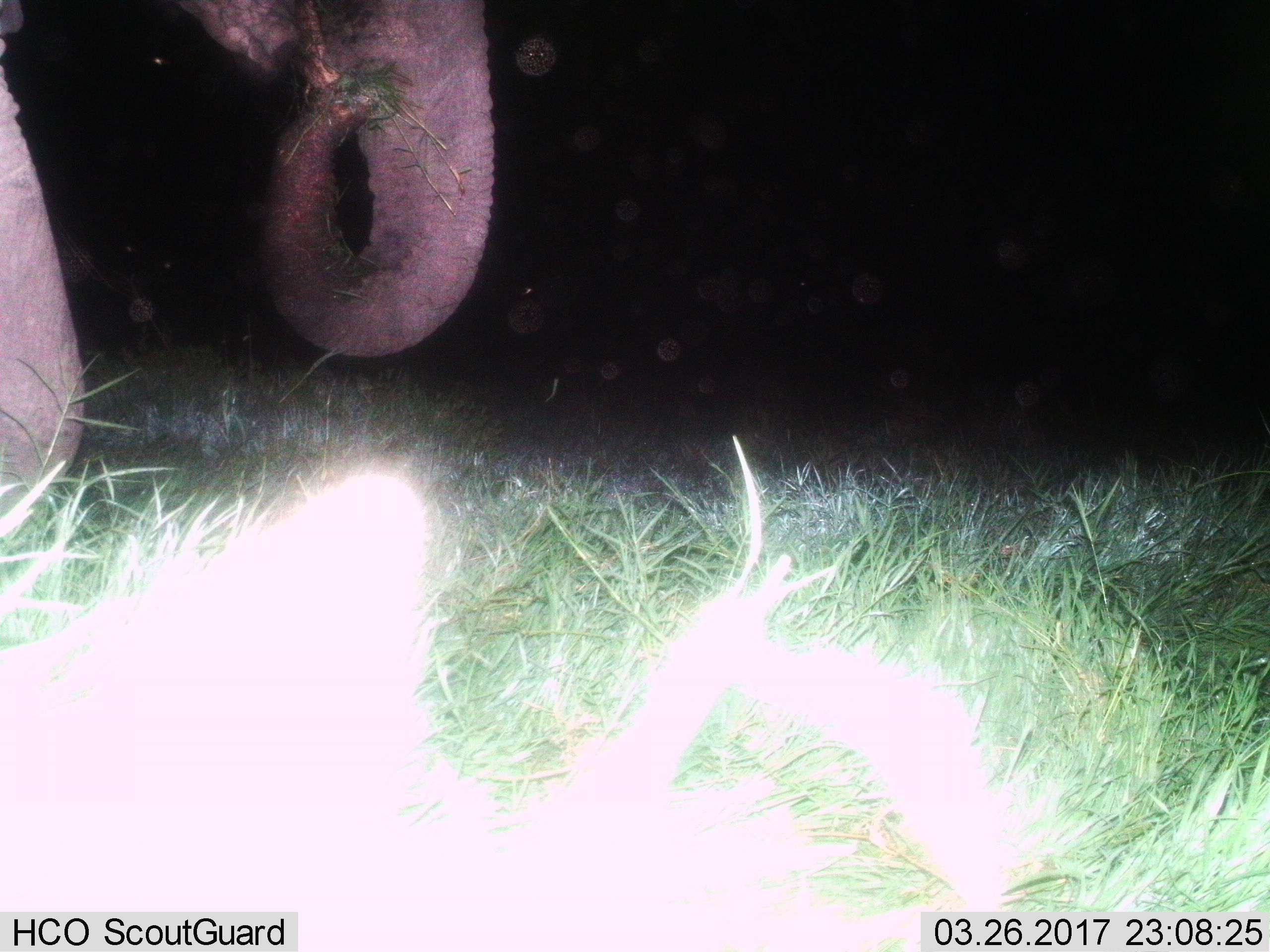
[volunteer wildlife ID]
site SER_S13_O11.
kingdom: Animalia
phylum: Chordata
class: Mammalia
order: Proboscidea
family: Elephantidae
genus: Loxodonta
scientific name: Loxodonta africana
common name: african bush elephant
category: elephant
Elephant (african bush elephant) (Loxodonta africana), count 1. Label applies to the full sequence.